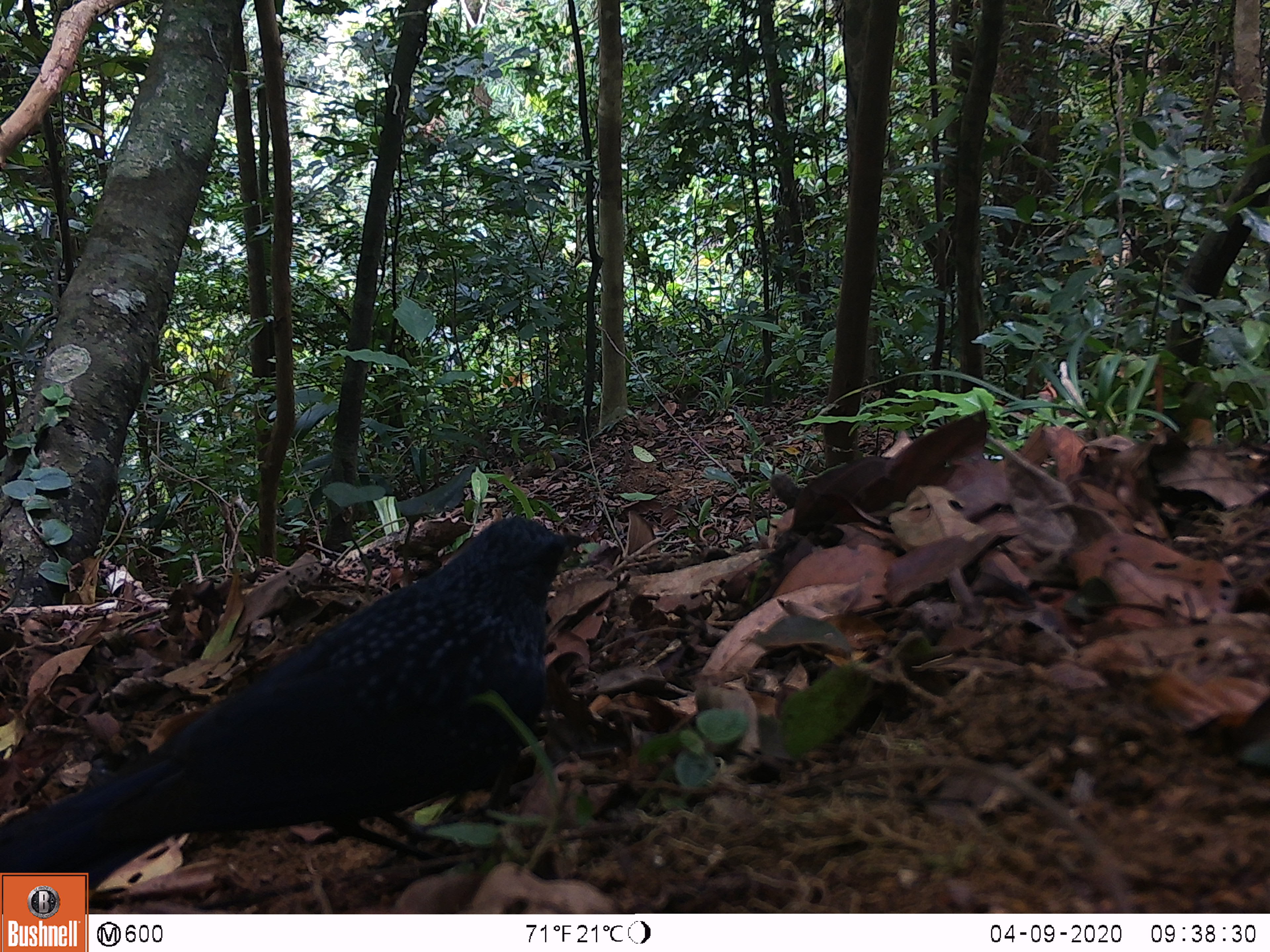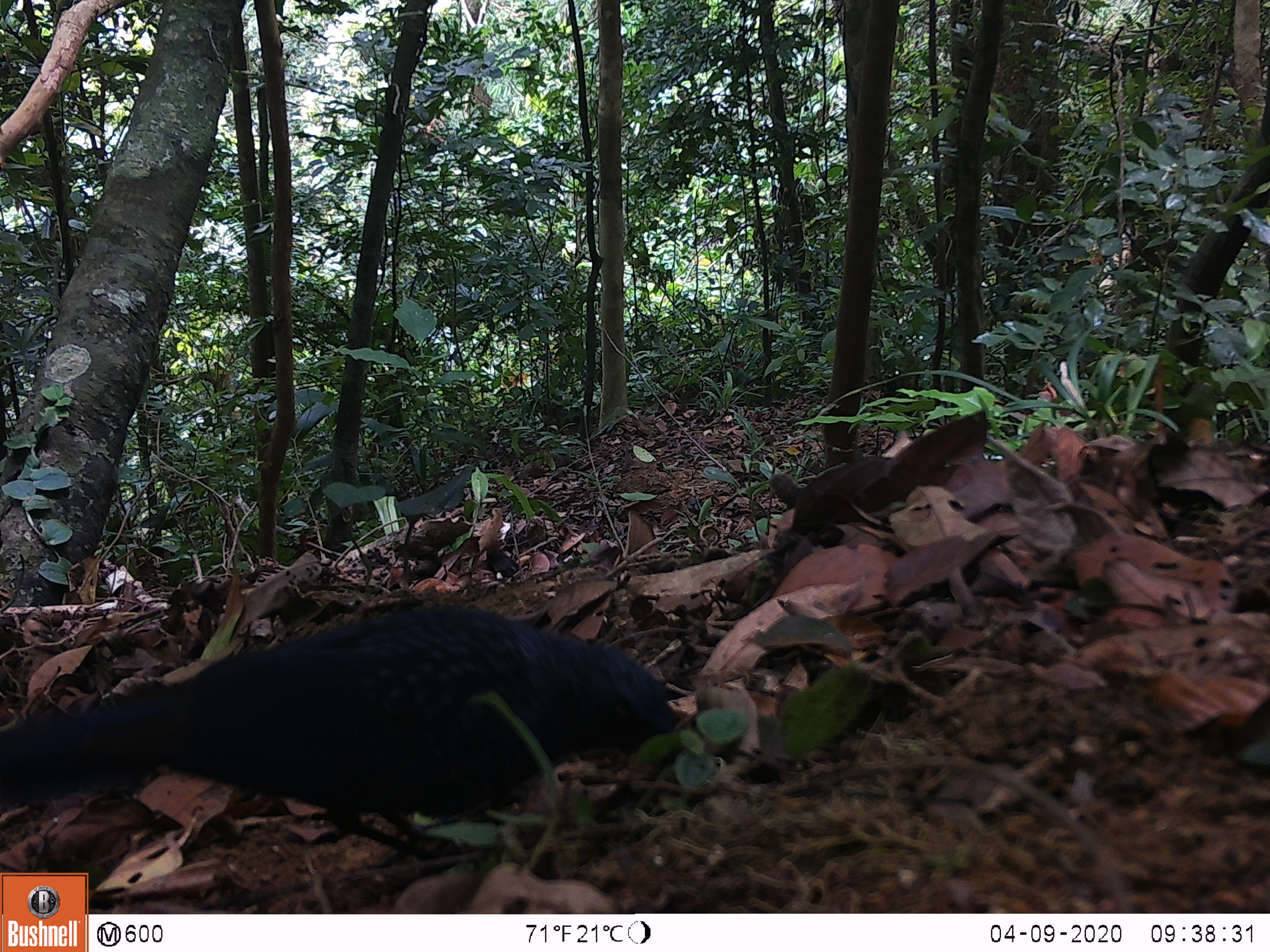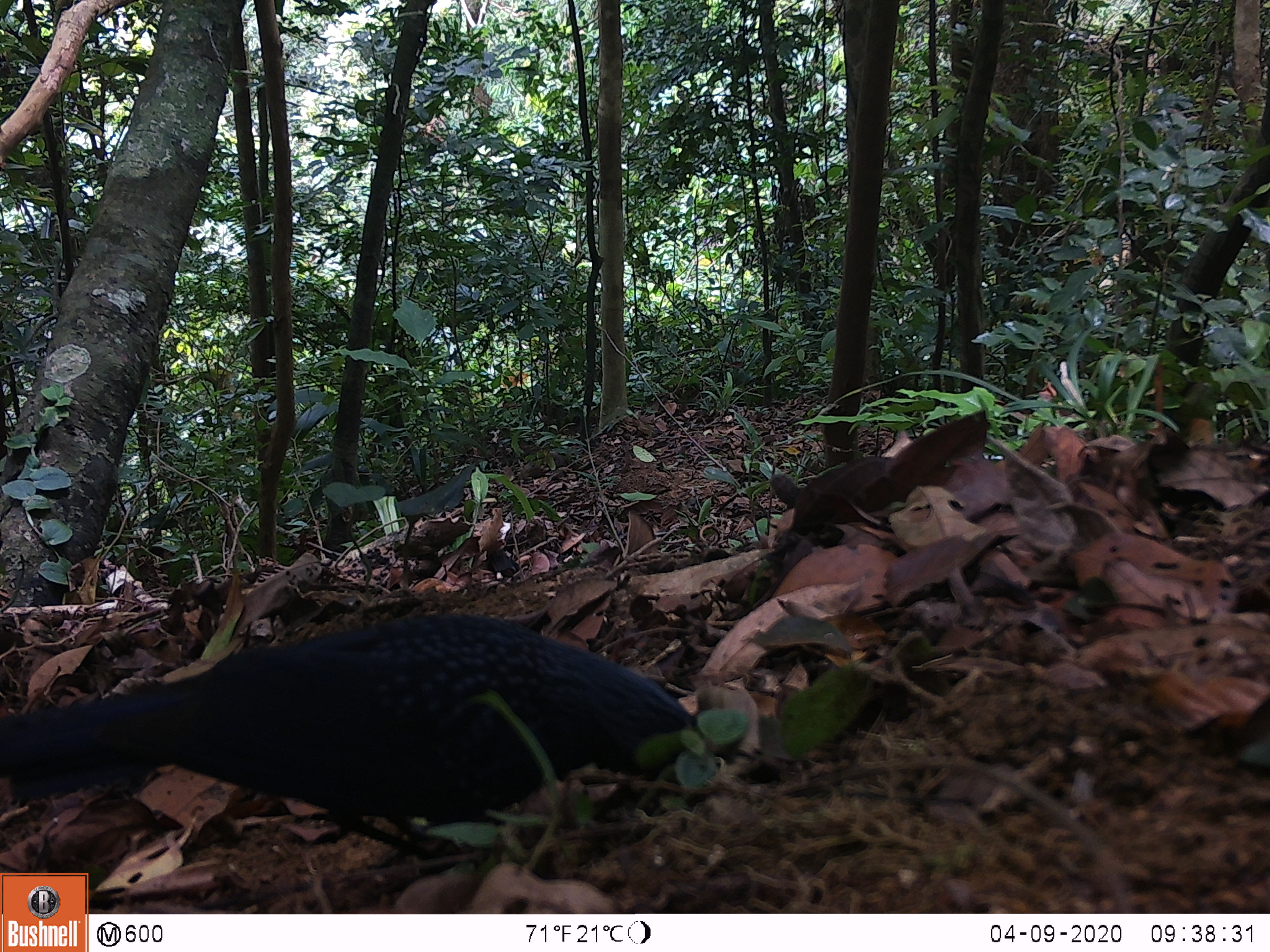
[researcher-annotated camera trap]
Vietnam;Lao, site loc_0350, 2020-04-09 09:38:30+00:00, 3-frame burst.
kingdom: Animalia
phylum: Chordata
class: Aves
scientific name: Aves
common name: bird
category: unidentified bird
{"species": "unidentified bird (bird) (Aves)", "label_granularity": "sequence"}